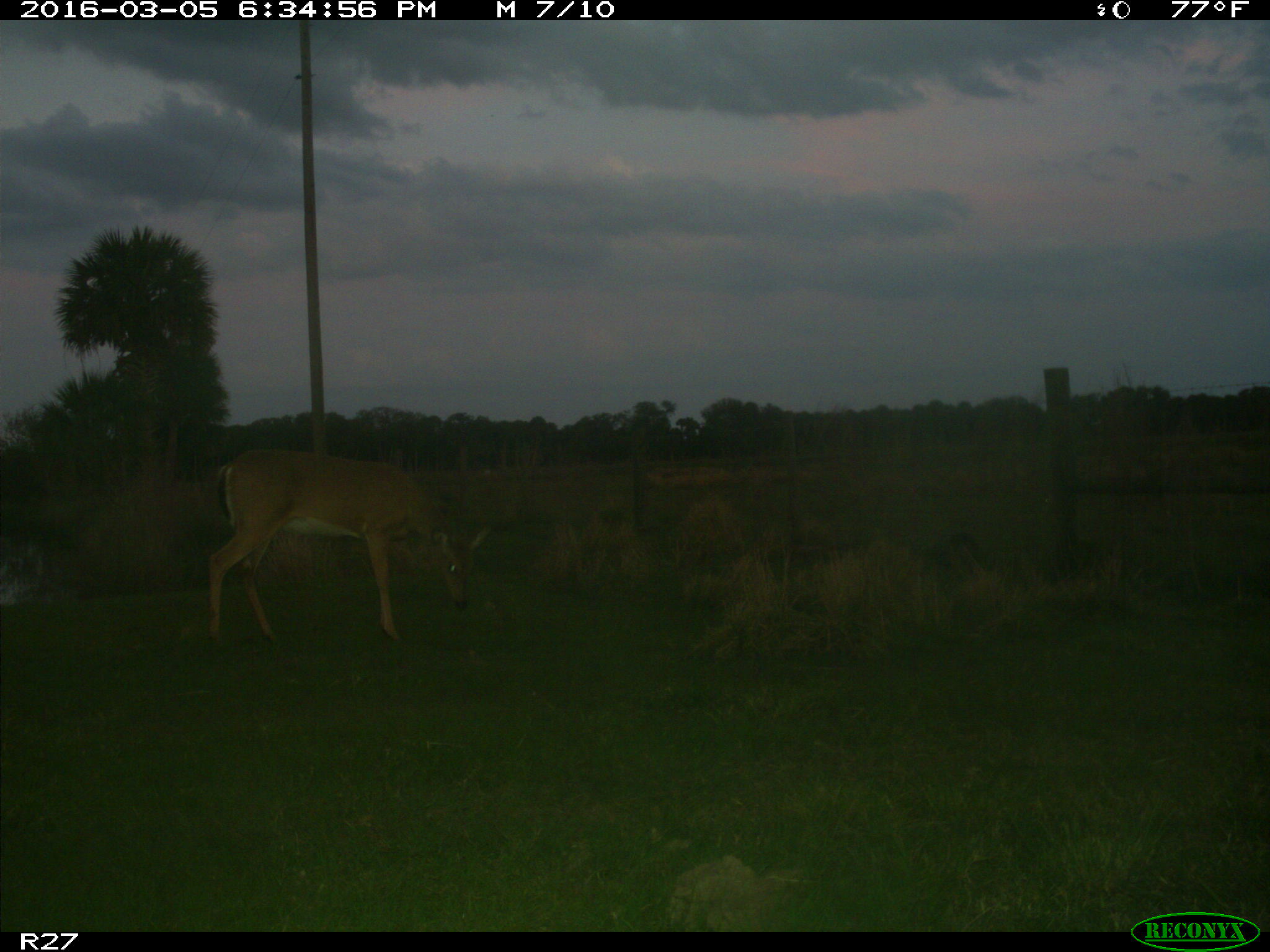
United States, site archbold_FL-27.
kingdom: Animalia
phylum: Chordata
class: Mammalia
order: Artiodactyla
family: Cervidae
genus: Odocoileus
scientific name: Odocoileus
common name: deer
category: unidentified deer